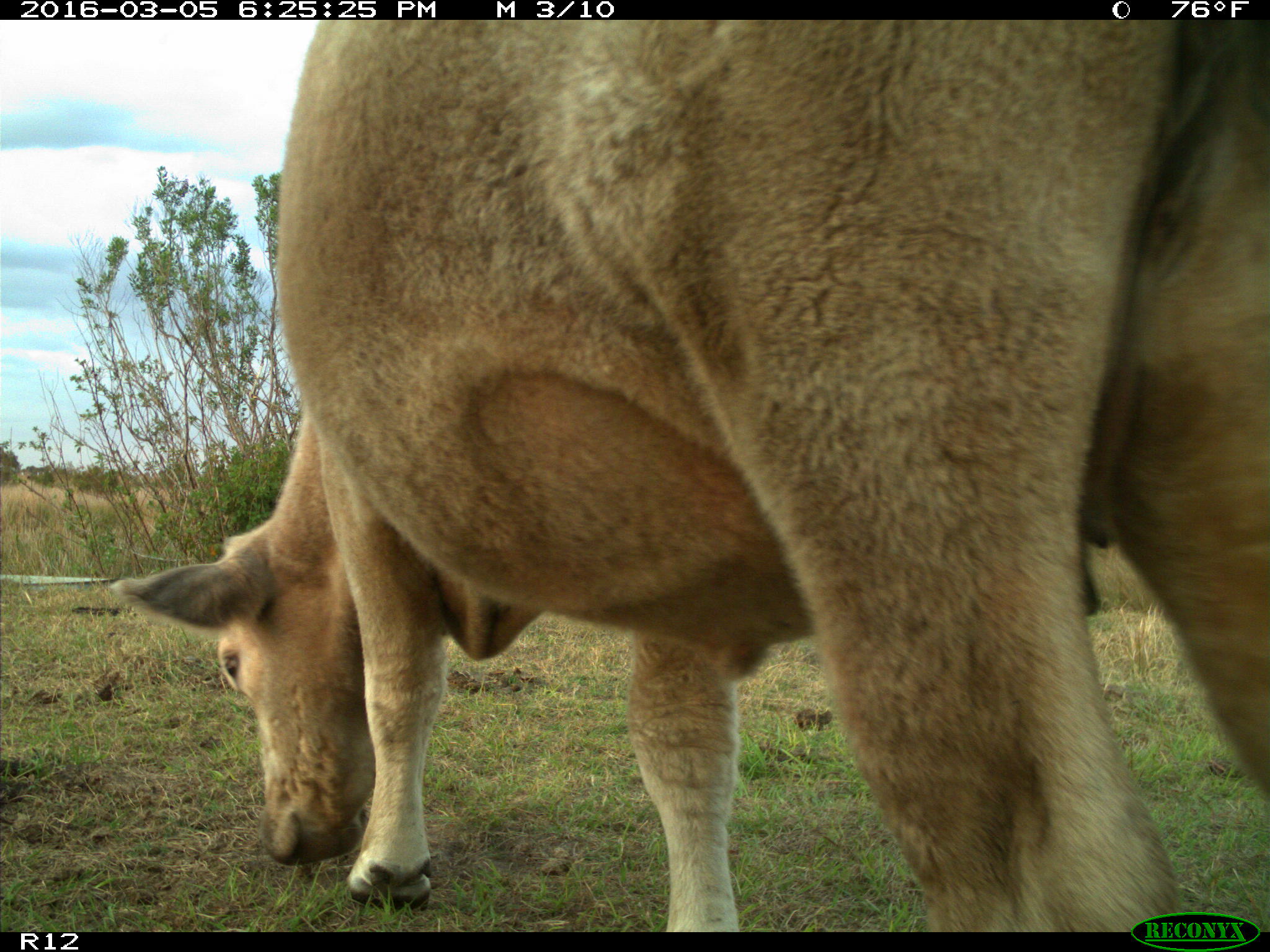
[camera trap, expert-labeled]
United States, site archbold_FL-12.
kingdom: Animalia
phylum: Chordata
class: Mammalia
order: Artiodactyla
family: Bovidae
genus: Bos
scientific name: Bos taurus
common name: domestic cow